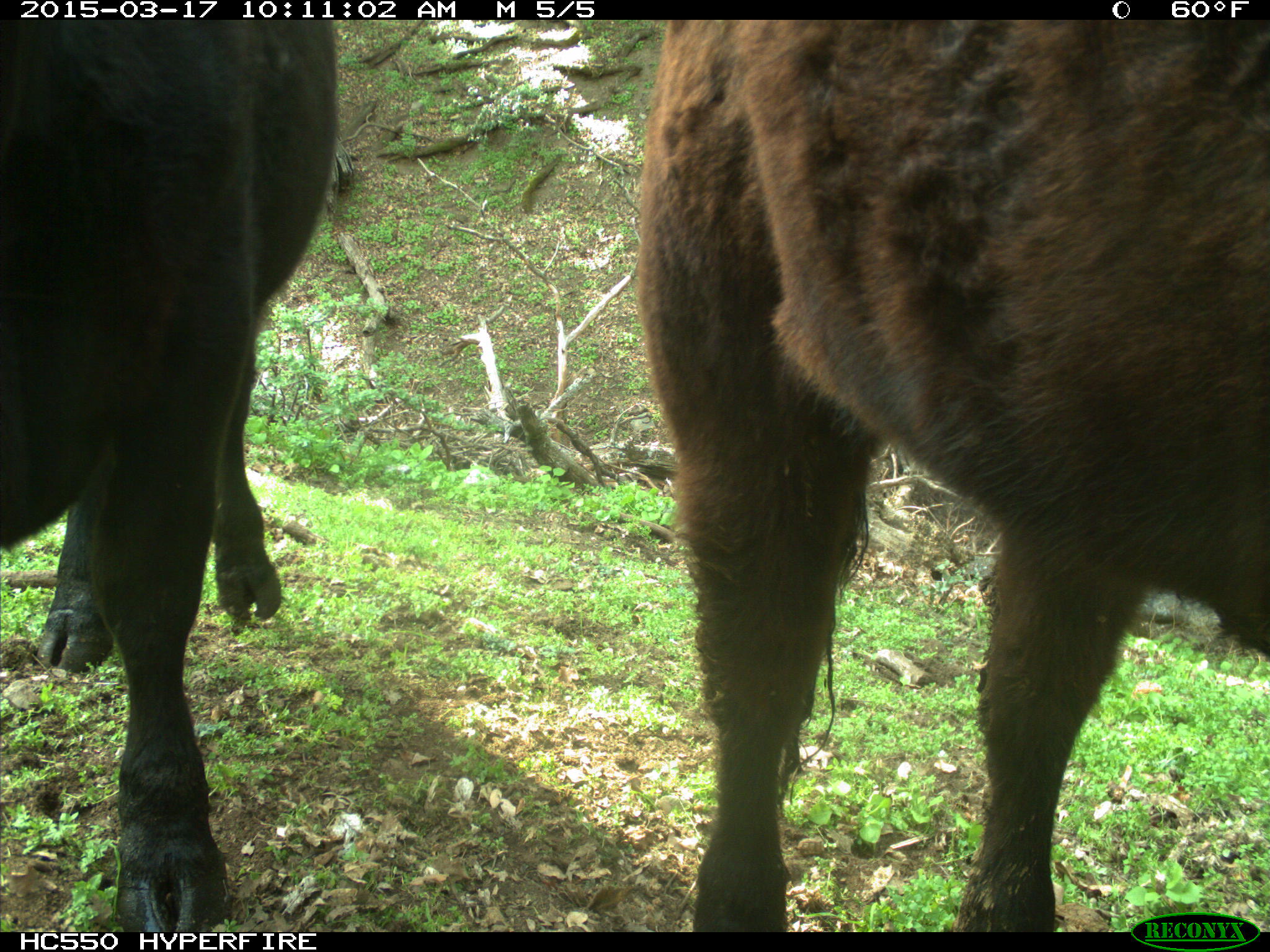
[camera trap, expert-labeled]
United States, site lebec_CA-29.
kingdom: Animalia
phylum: Chordata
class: Mammalia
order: Artiodactyla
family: Bovidae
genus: Bos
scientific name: Bos taurus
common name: domestic cow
Bos taurus (domestic cow).